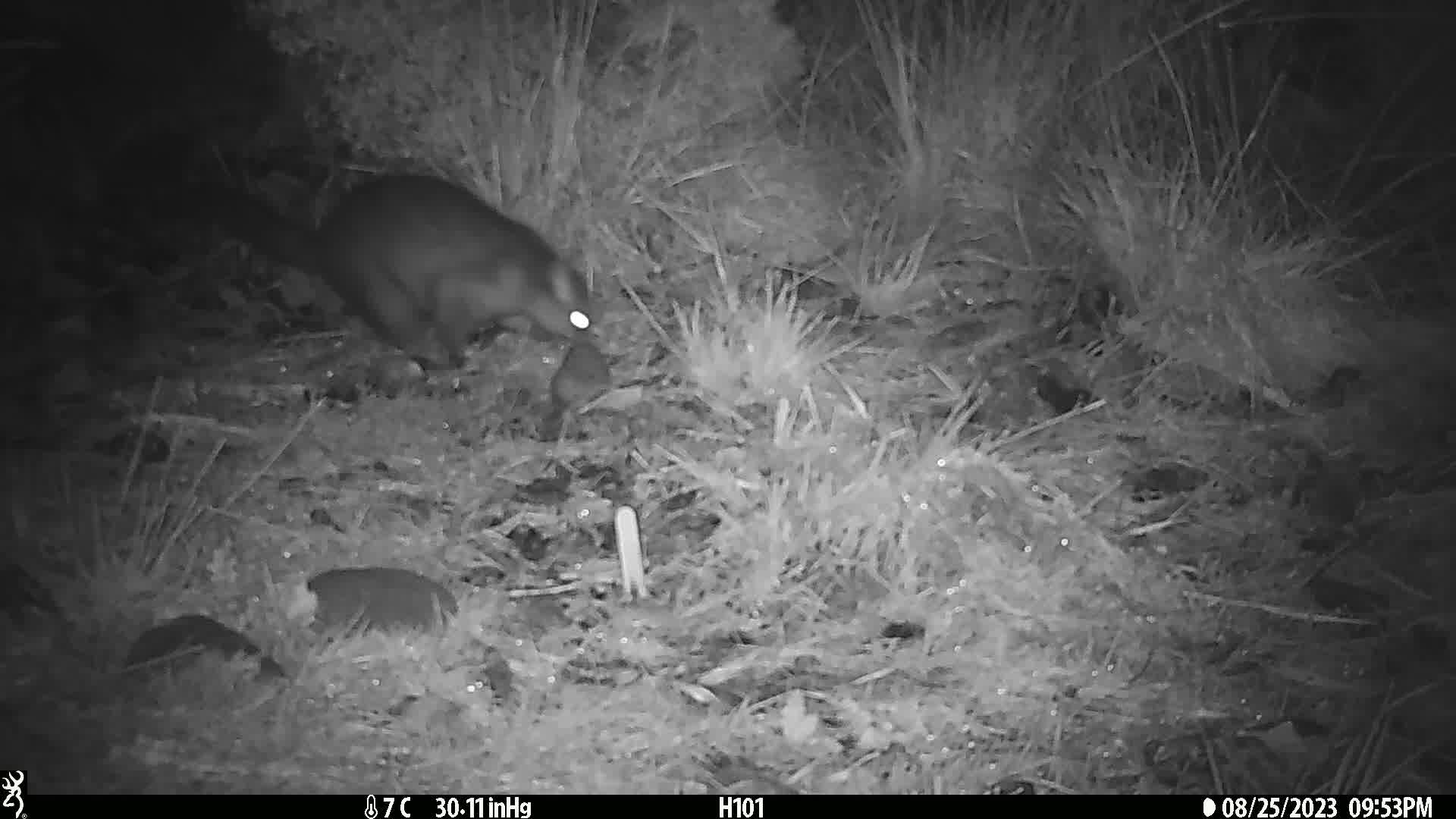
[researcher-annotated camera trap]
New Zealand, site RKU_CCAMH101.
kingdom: Animalia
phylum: Chordata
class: Mammalia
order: Diprotodontia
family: Phalangeridae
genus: Trichosurus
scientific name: Trichosurus vulpecula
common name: common brushtail possum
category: possum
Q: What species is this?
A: Possum (common brushtail possum) (Trichosurus vulpecula).